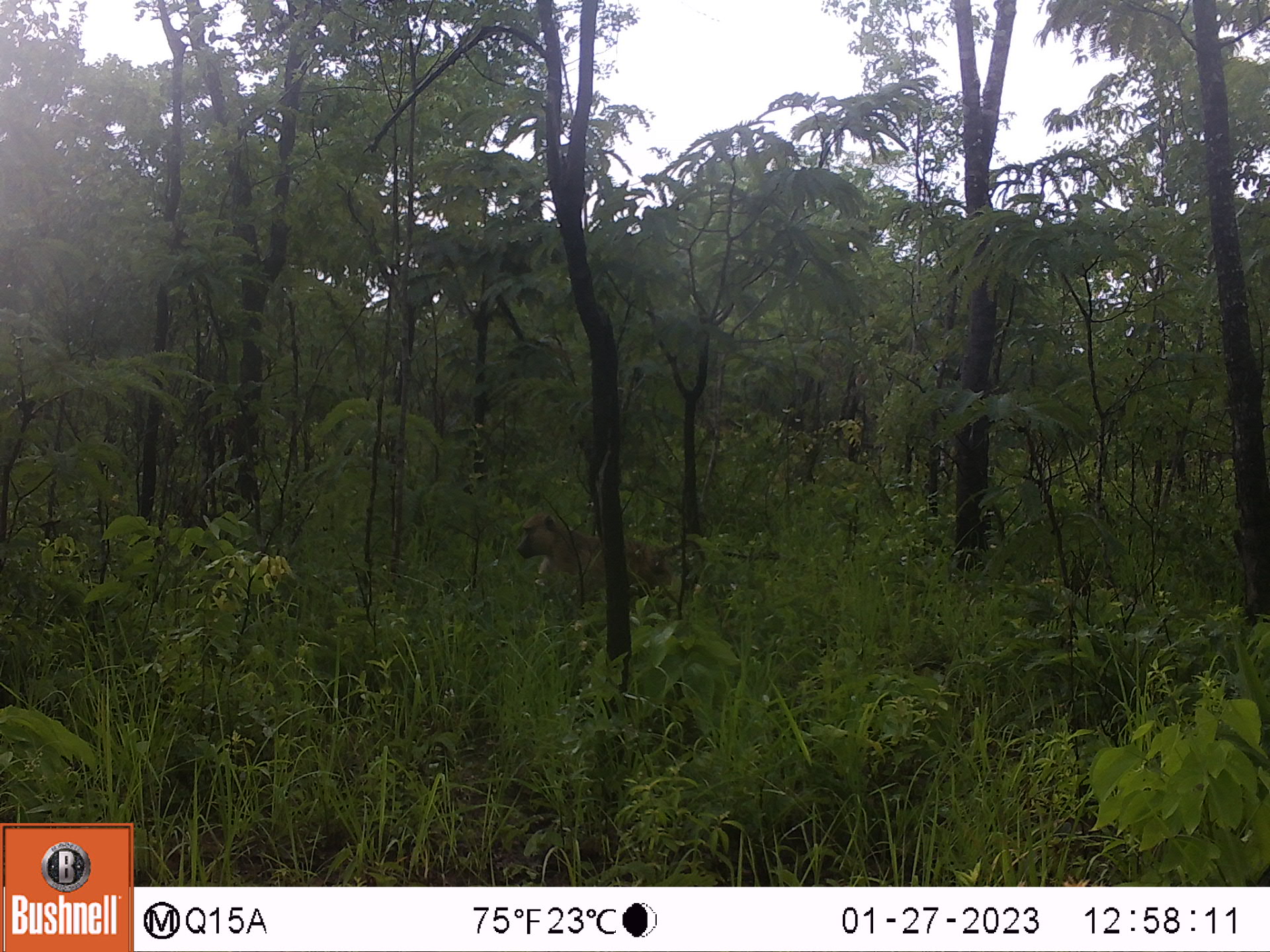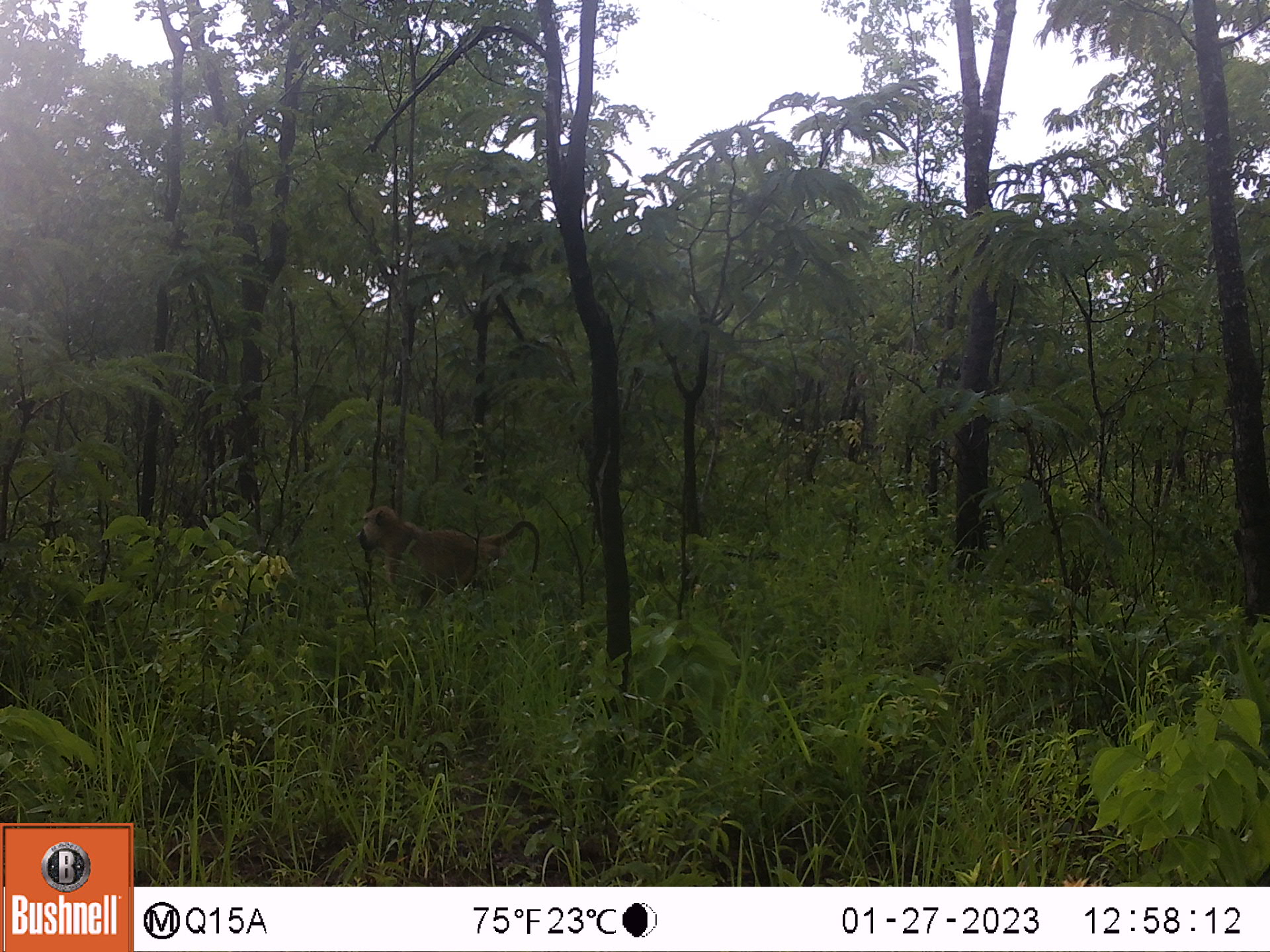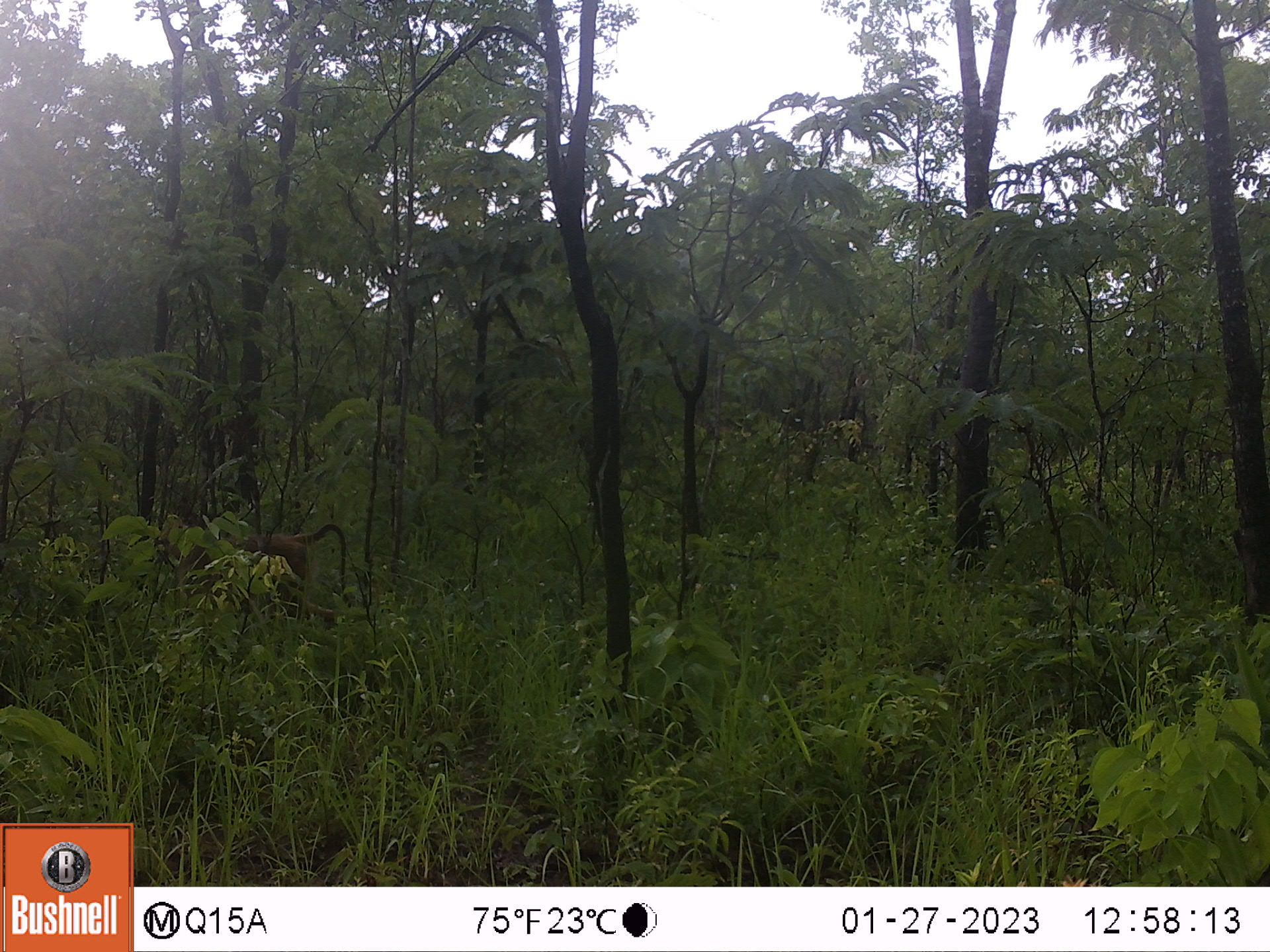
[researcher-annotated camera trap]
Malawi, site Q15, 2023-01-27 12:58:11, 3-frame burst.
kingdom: Animalia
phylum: Chordata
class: Mammalia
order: Primates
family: Cercopithecidae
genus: Papio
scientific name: Papio cynocephalus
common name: yellow baboon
Yellow baboon (Papio cynocephalus), count 1.